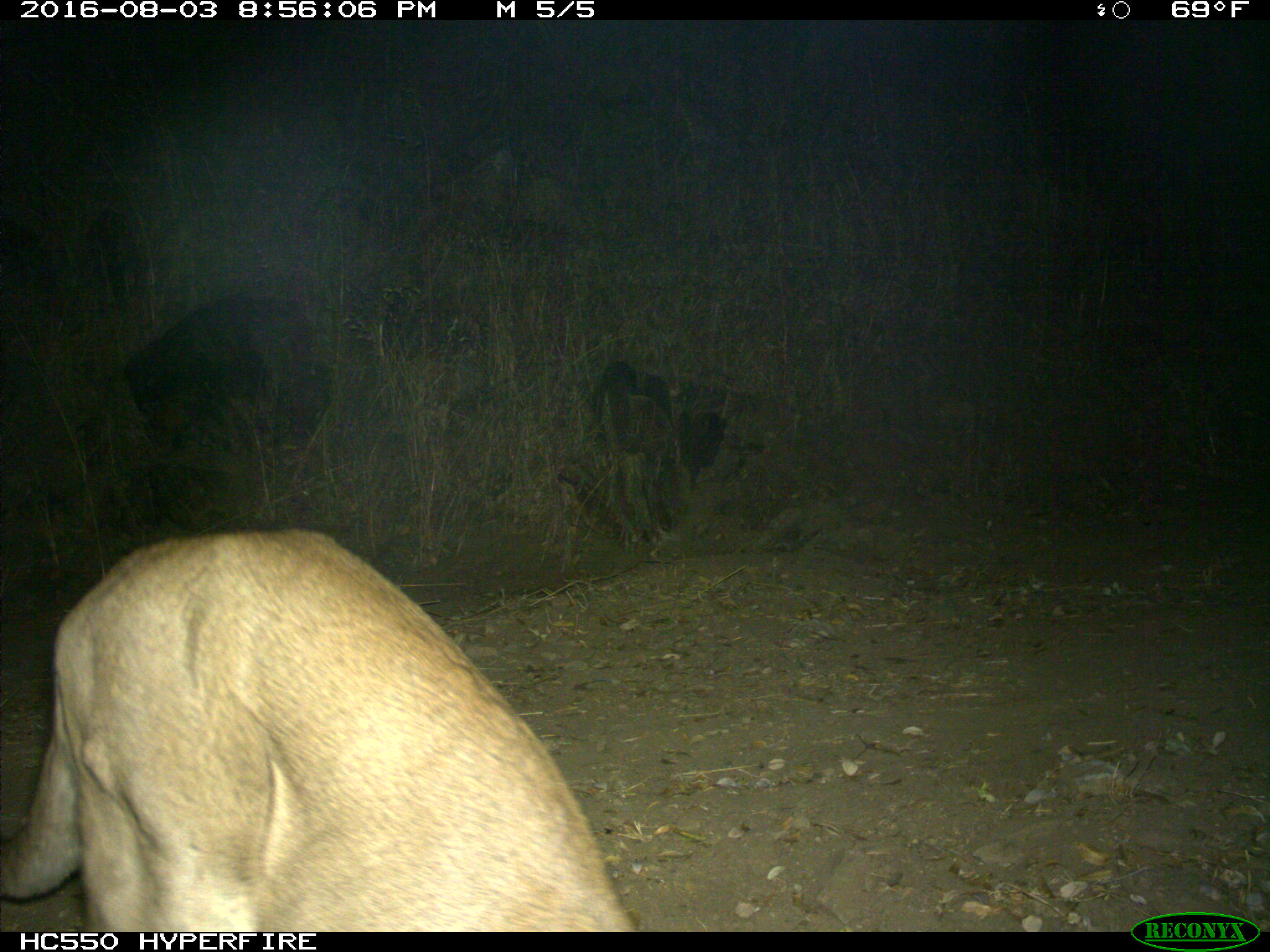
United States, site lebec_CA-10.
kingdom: Animalia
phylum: Chordata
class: Mammalia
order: Carnivora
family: Felidae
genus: Puma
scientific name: Puma concolor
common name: mountain lion